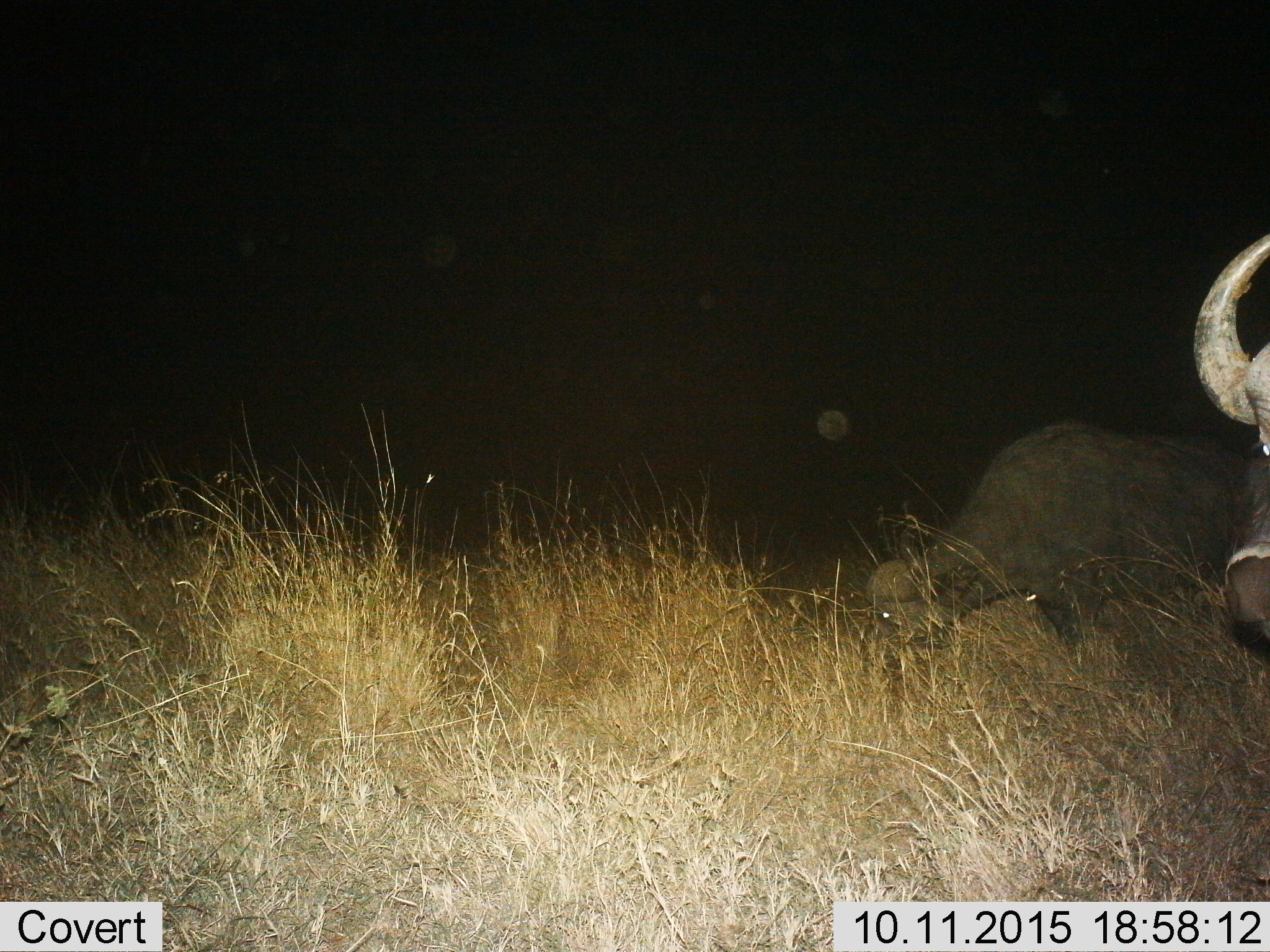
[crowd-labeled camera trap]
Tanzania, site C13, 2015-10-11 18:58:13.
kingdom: Animalia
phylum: Chordata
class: Mammalia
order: Artiodactyla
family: Bovidae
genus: Syncerus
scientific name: Syncerus caffer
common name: cape buffalo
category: buffalo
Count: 2.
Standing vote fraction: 67%.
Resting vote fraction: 17%.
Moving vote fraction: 0%.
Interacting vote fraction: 0%.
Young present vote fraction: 0%.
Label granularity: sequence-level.